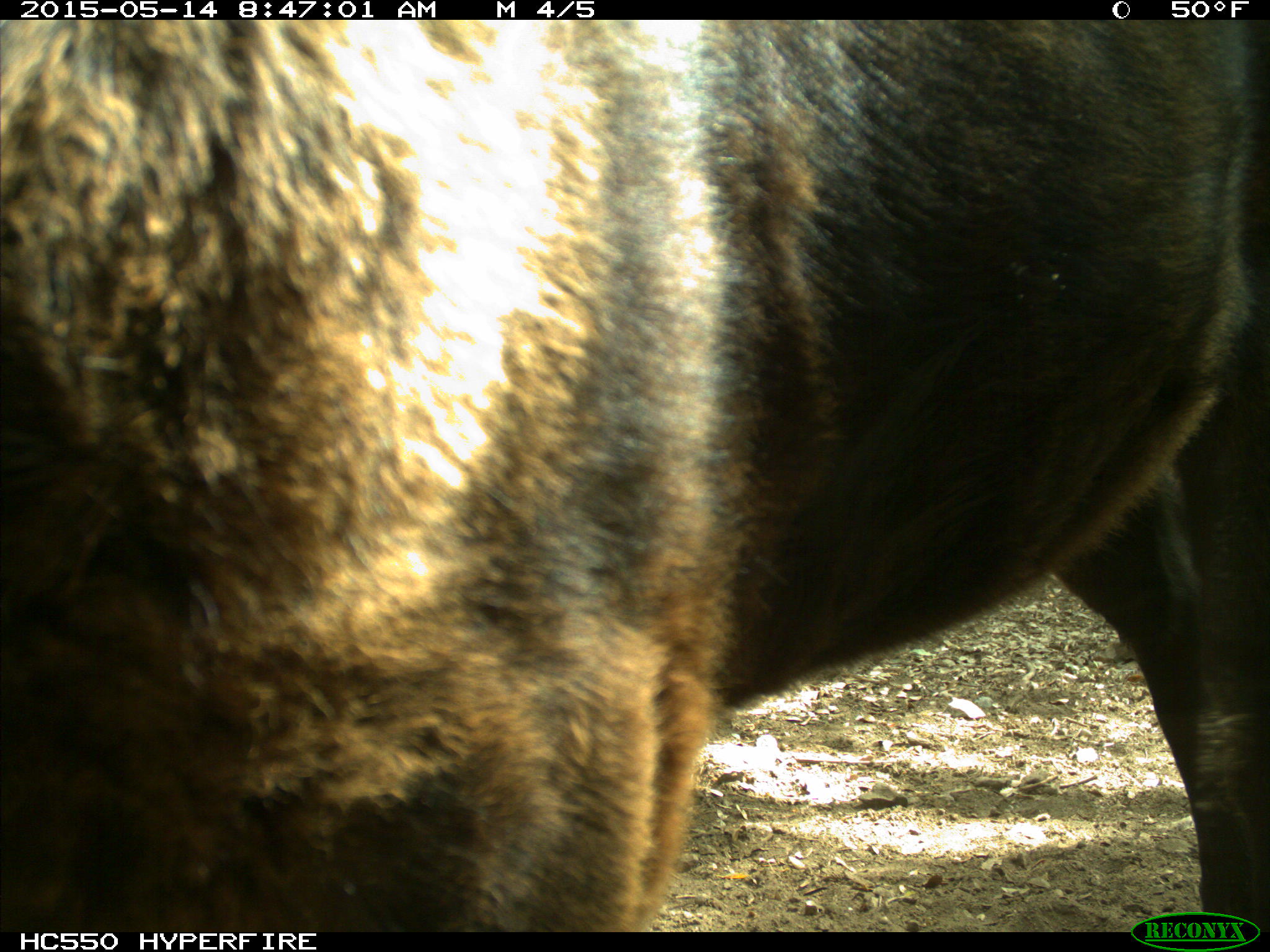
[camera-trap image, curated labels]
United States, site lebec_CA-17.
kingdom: Animalia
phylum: Chordata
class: Mammalia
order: Artiodactyla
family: Bovidae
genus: Bos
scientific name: Bos taurus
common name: domestic cow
Bos taurus (domestic cow).